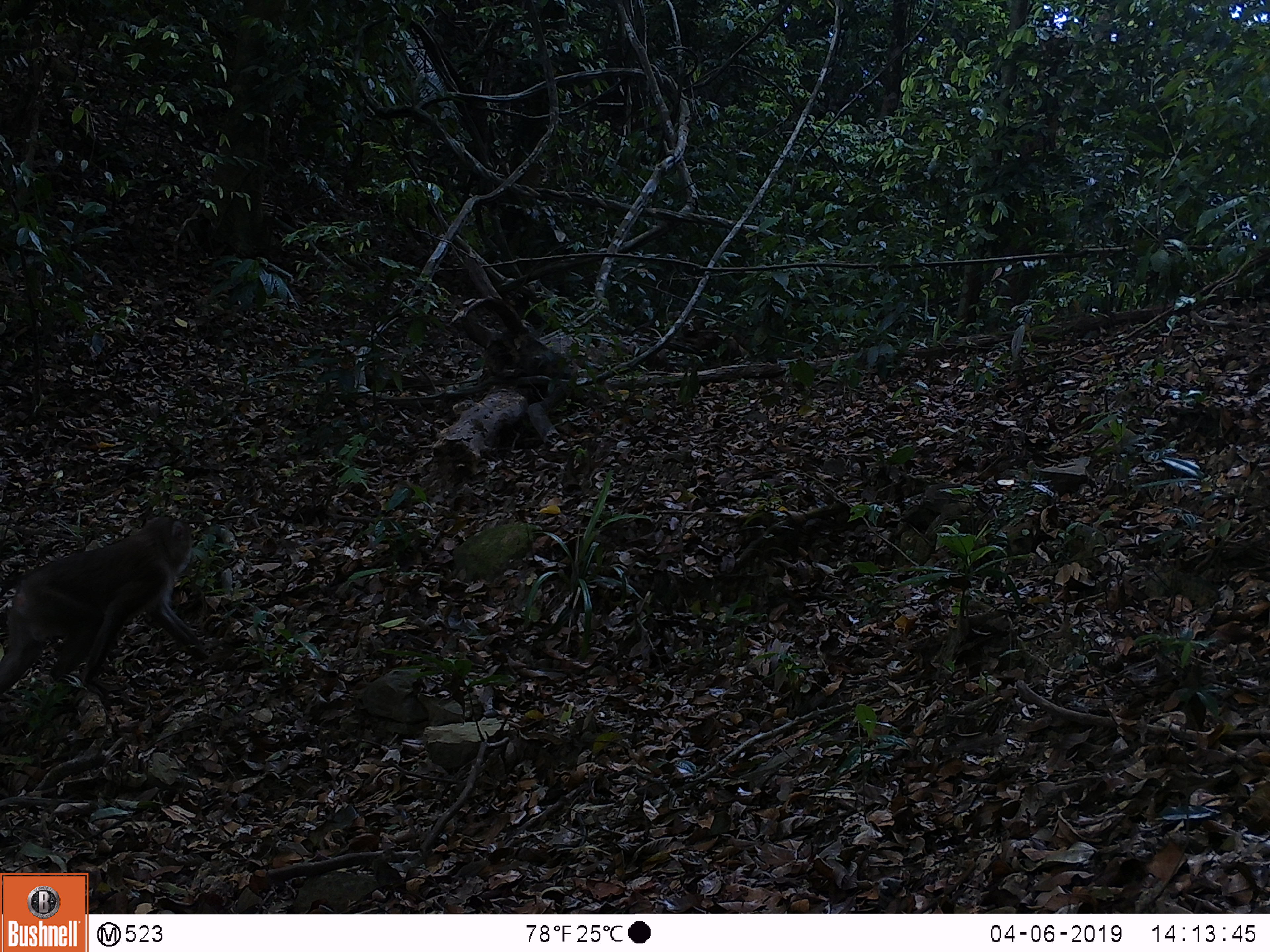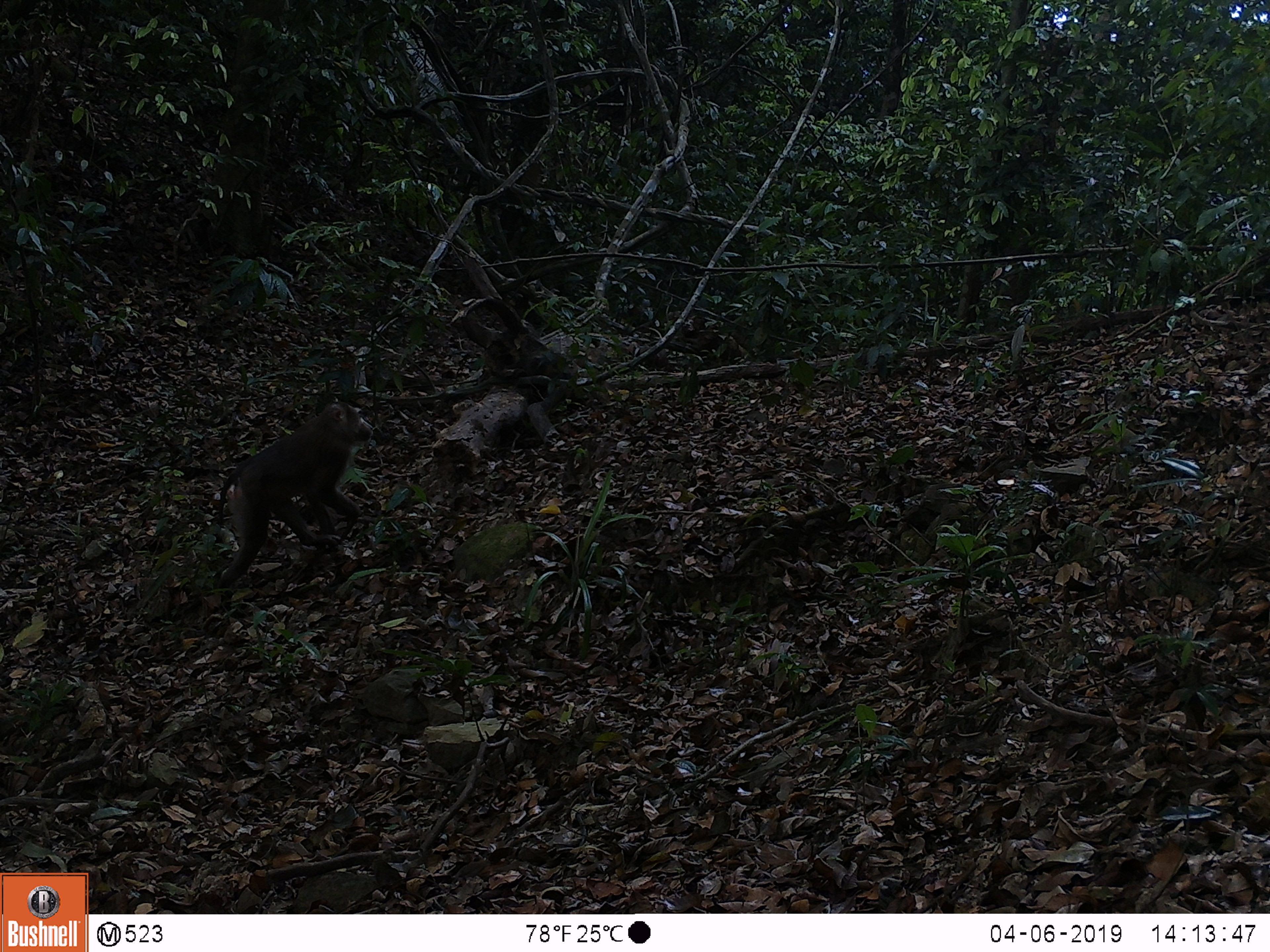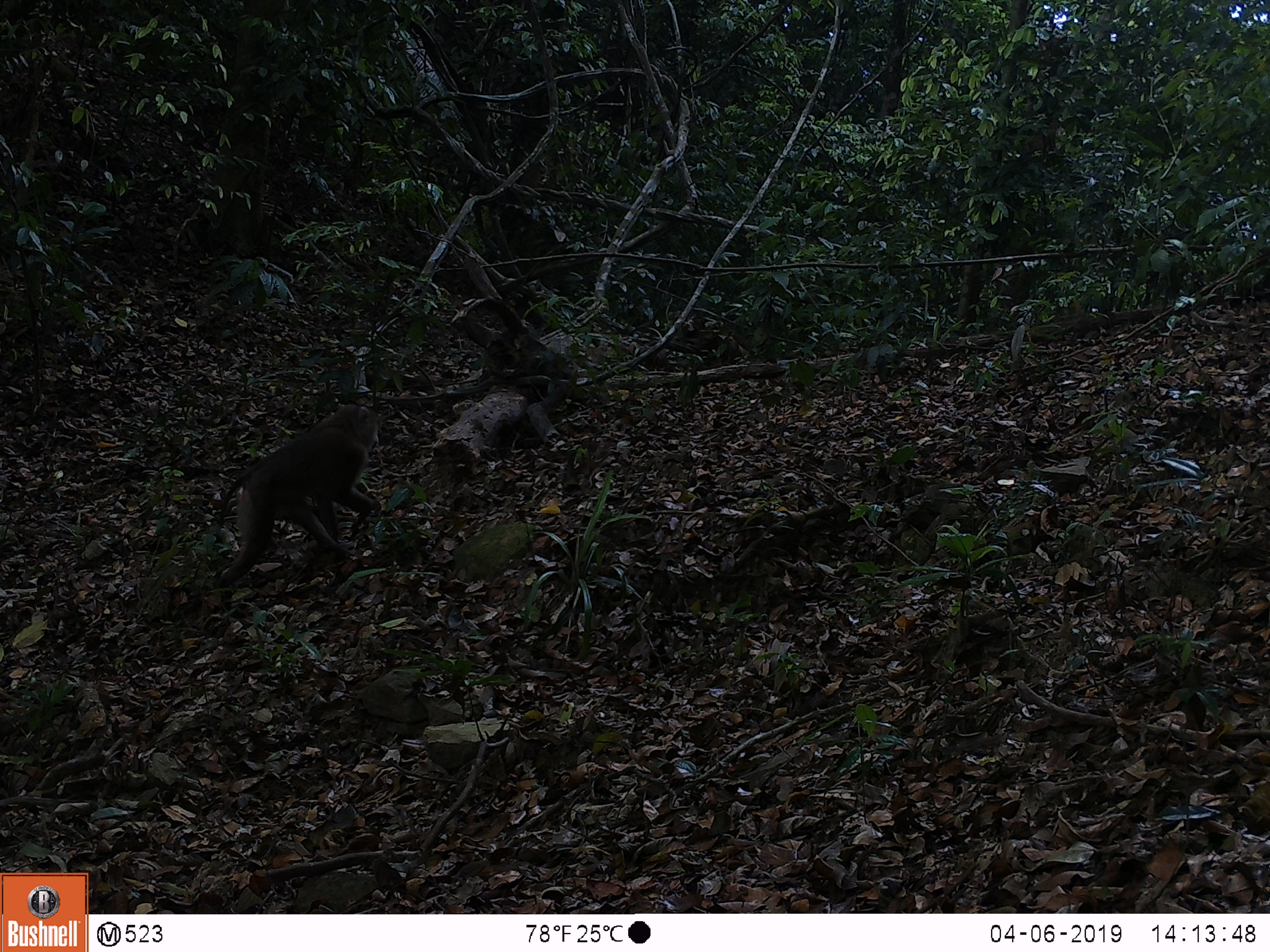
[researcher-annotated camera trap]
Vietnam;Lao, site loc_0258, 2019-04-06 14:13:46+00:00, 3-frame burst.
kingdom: Animalia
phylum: Chordata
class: Mammalia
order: Primates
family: Cercopithecidae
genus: Macaca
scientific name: Macaca nemestrina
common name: pig-tailed macaque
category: pig tailed macaque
Pig tailed macaque (pig-tailed macaque) (Macaca nemestrina). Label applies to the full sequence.